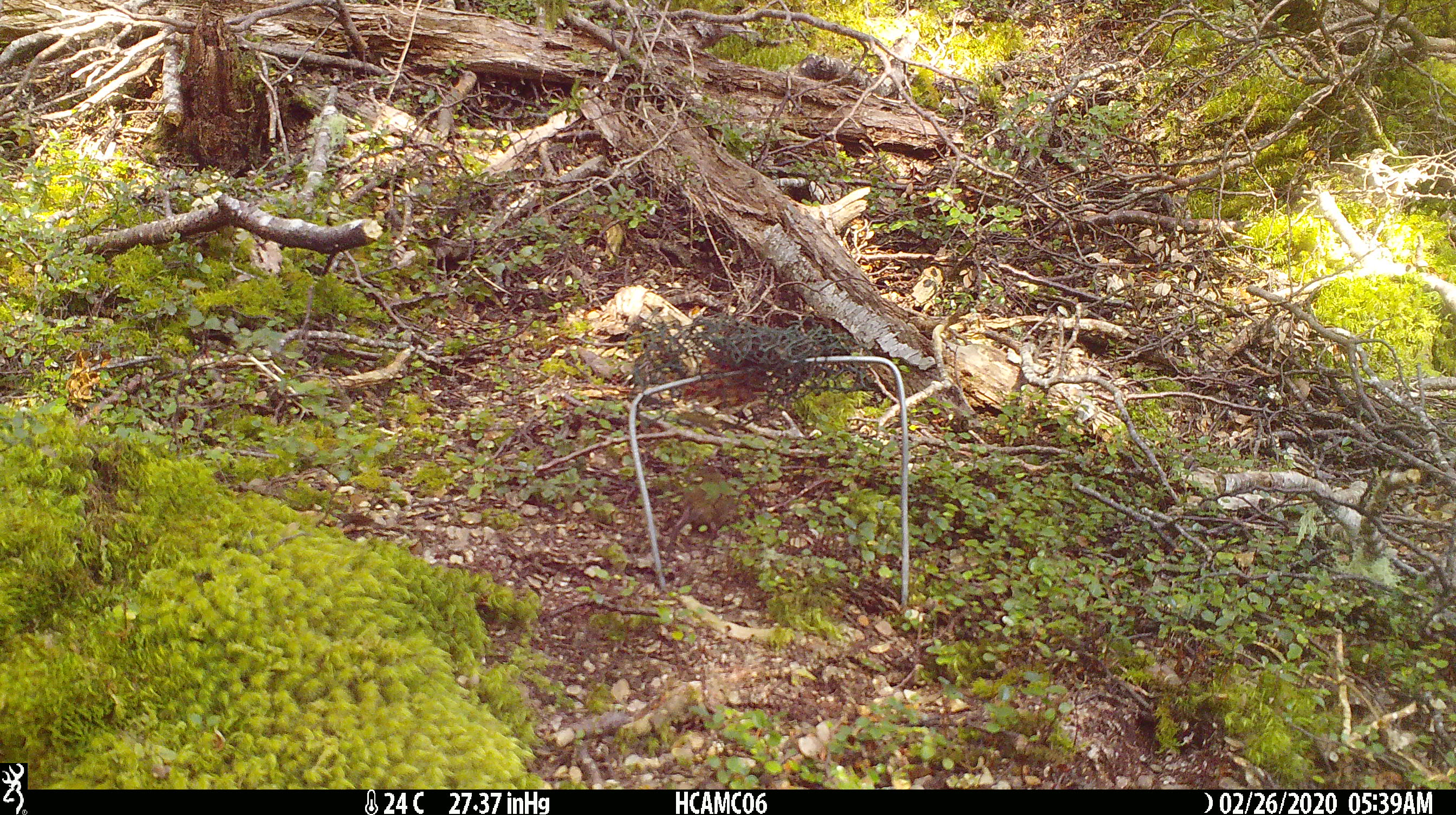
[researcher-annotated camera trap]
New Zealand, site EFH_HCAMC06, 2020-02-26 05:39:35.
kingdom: Animalia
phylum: Chordata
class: Mammalia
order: Rodentia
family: Muridae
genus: Mus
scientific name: Mus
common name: mouse